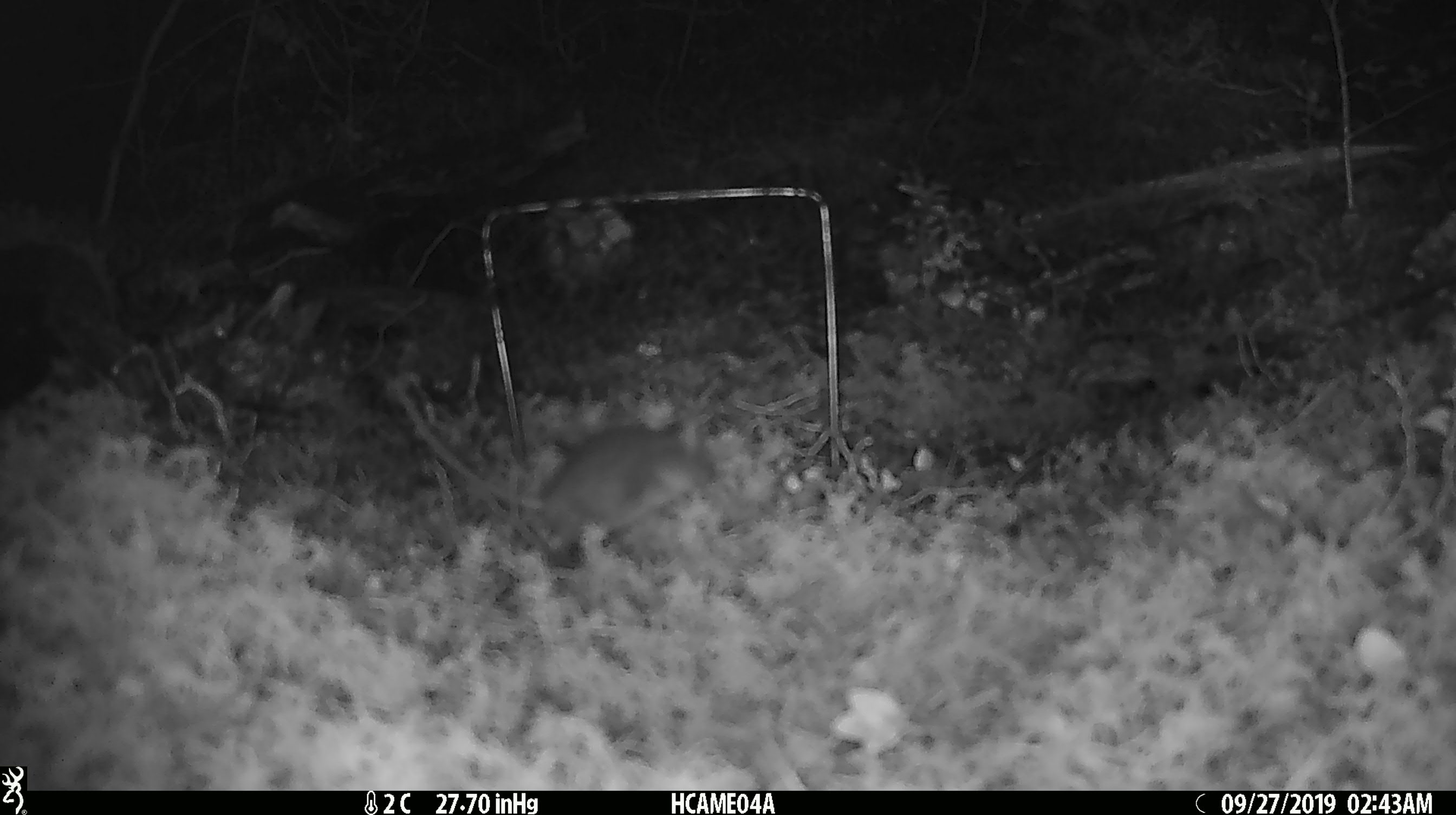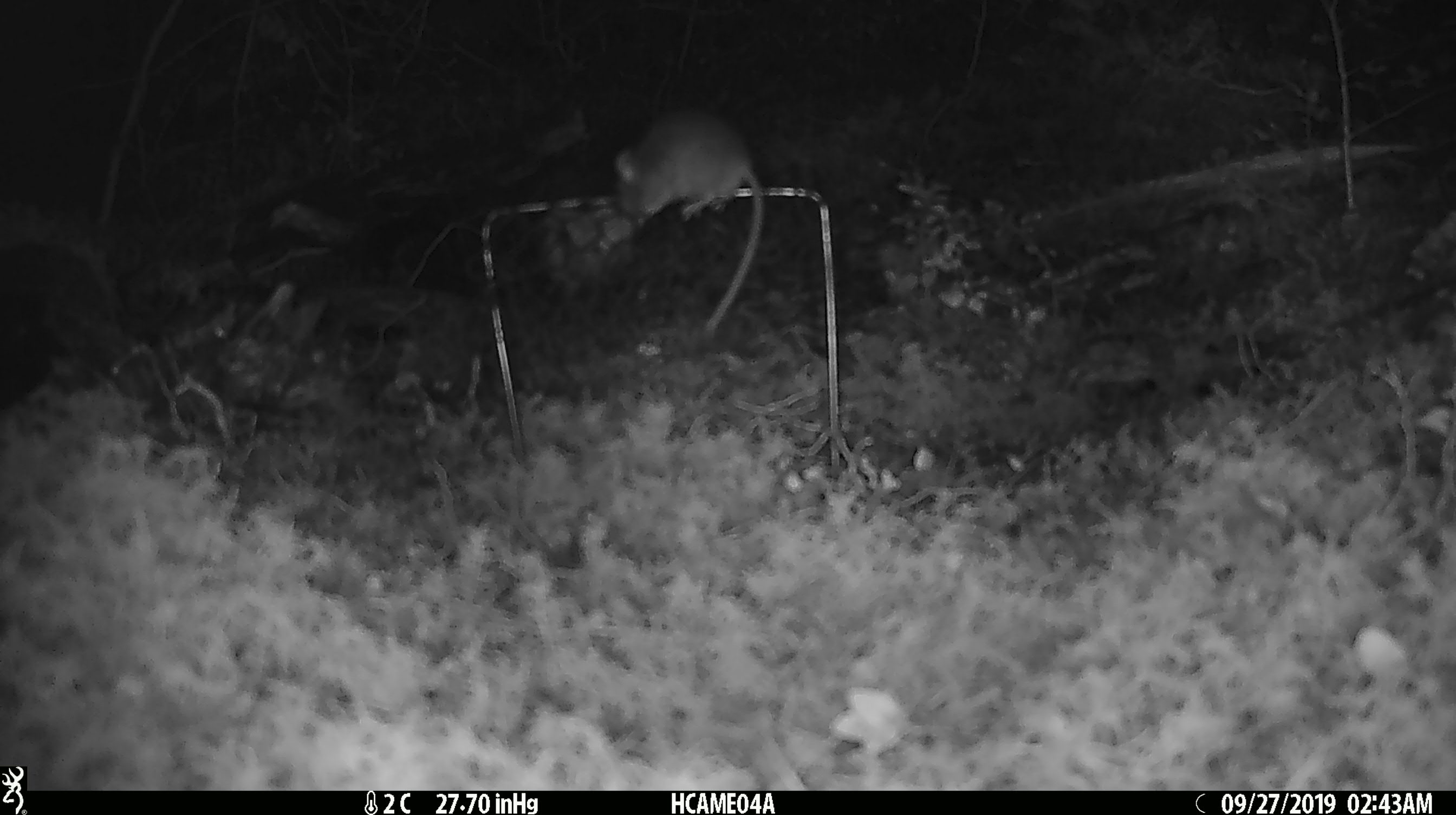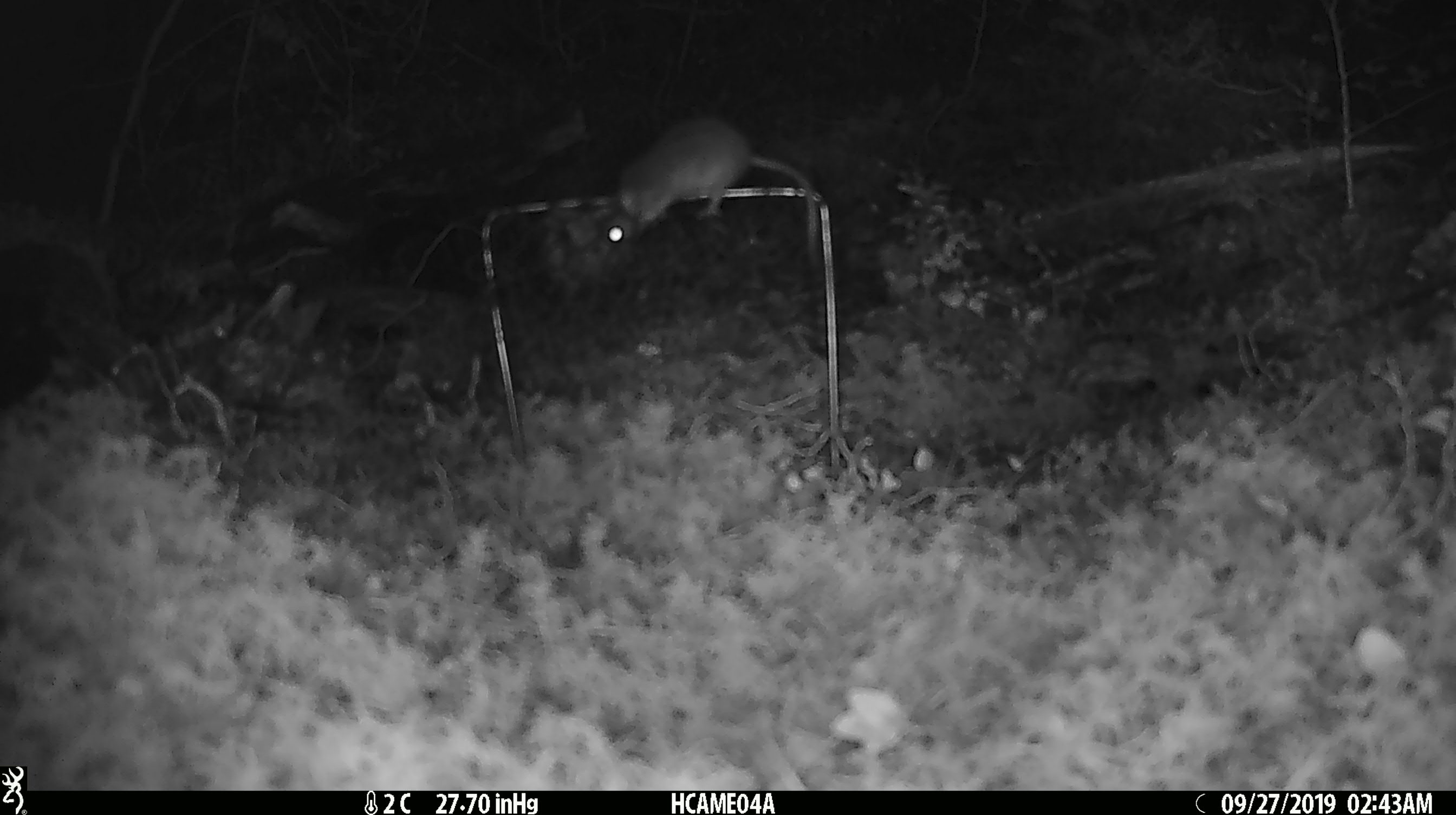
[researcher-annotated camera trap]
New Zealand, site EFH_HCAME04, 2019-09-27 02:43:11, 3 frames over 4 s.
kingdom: Animalia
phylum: Chordata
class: Mammalia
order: Rodentia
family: Muridae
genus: Mus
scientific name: Mus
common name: mouse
Mouse (Mus).